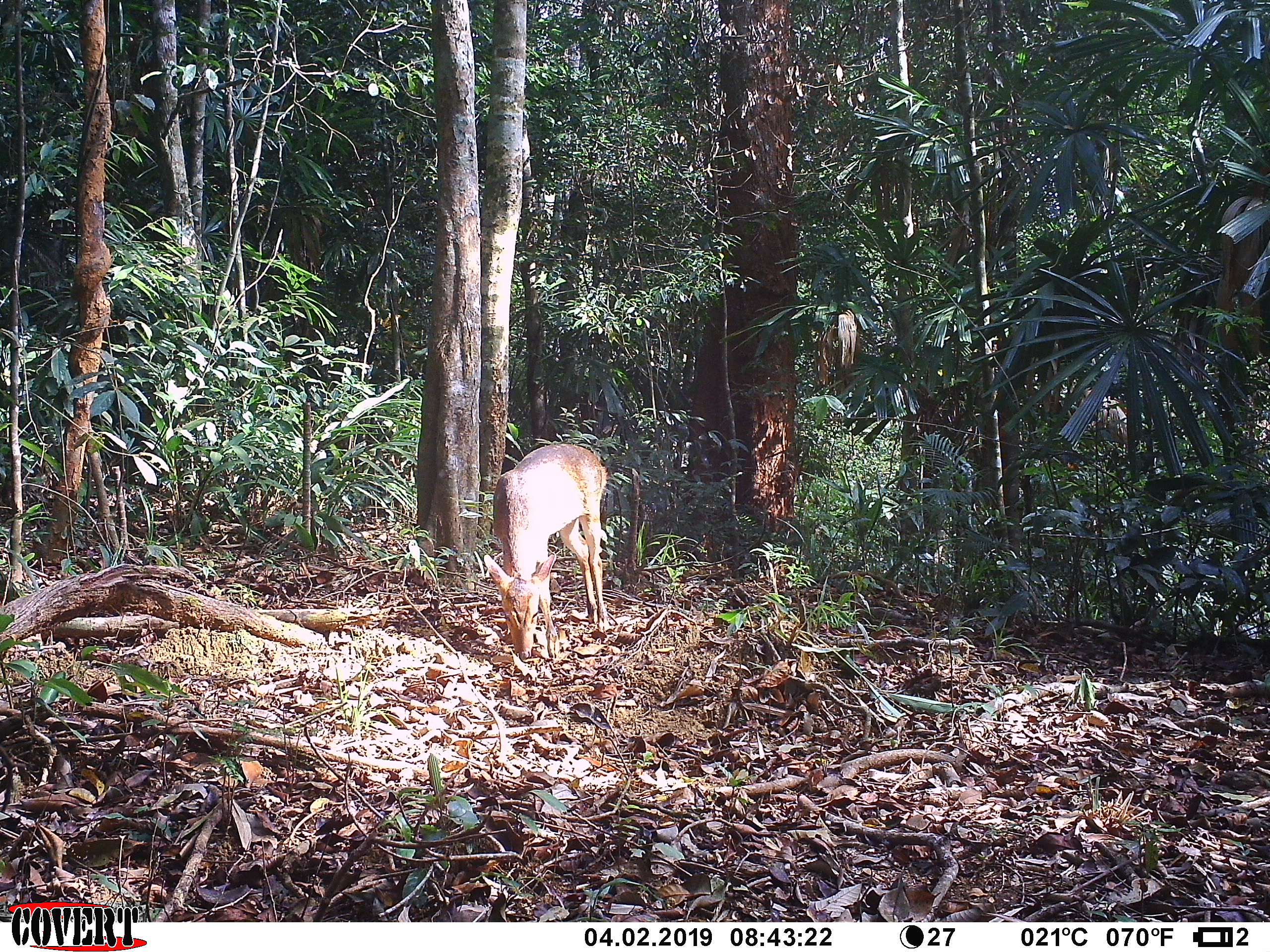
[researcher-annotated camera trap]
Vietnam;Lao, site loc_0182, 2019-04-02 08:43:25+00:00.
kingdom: Animalia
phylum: Chordata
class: Mammalia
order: Artiodactyla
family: Cervidae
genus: Muntiacus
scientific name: Muntiacus vuquangensis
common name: large-antlered muntjac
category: large antlered muntjac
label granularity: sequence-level